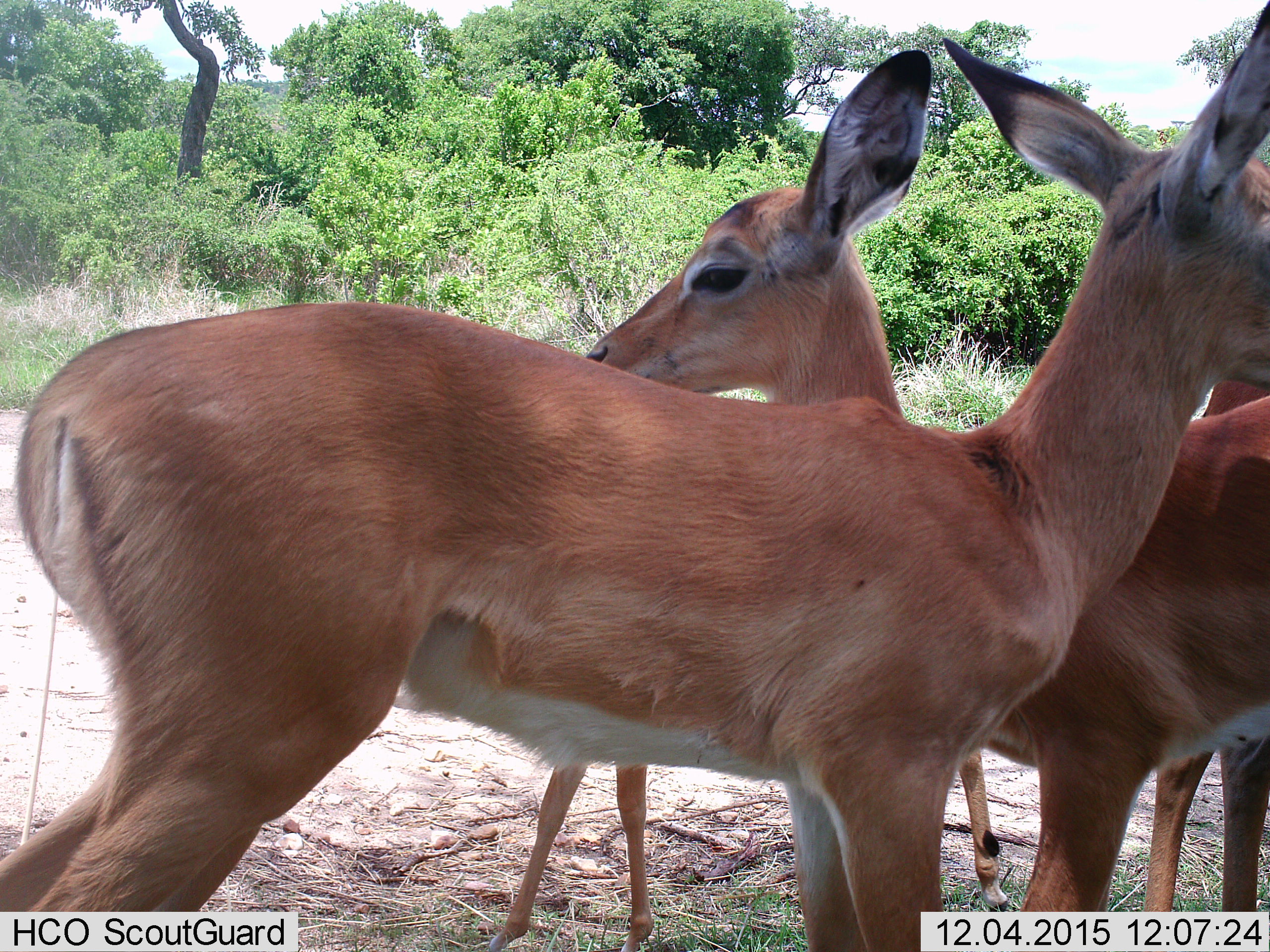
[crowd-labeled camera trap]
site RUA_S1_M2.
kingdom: Animalia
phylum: Chordata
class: Mammalia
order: Artiodactyla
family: Bovidae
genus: Aepyceros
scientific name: Aepyceros melampus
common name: impala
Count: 4.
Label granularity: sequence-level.